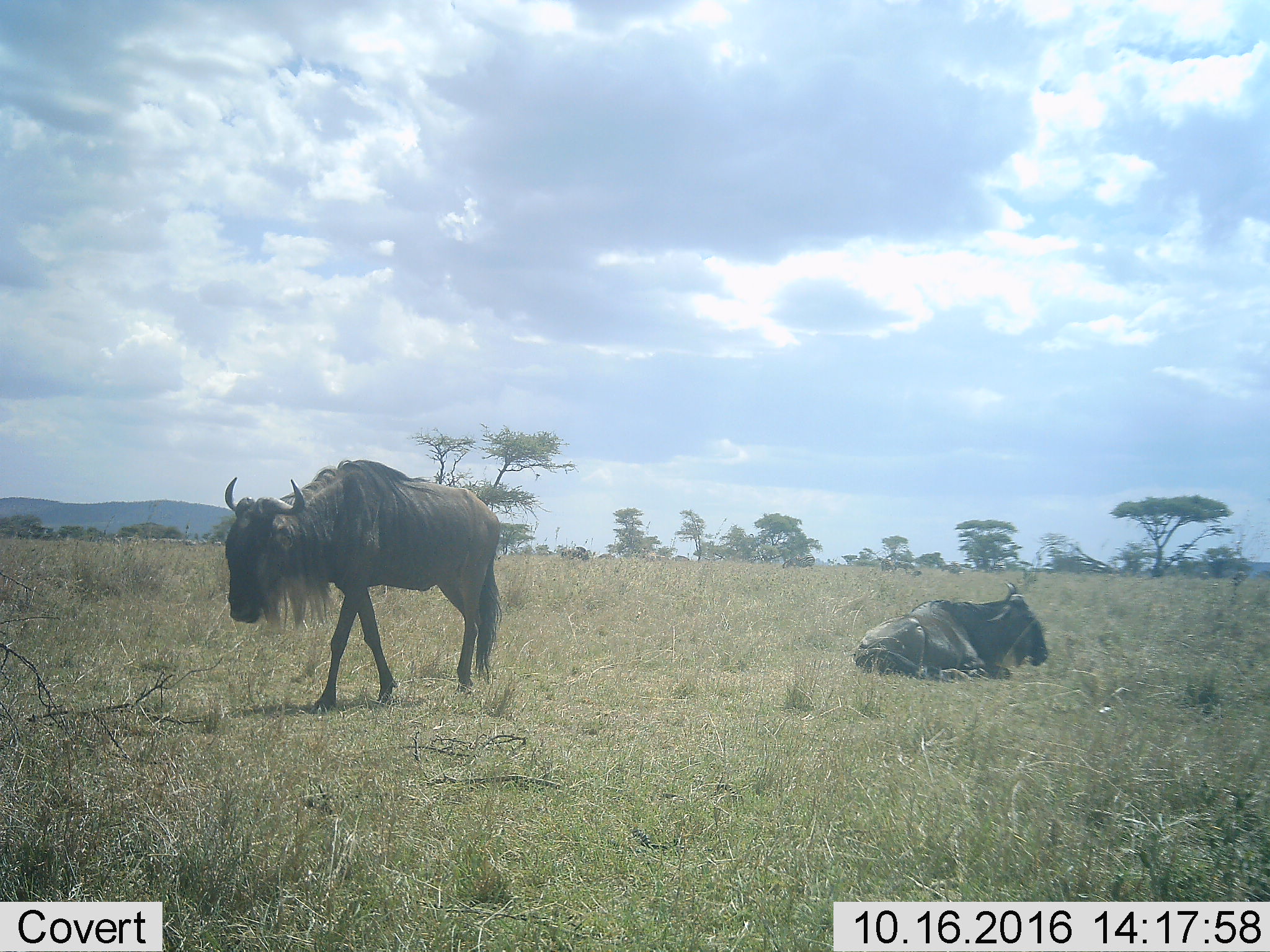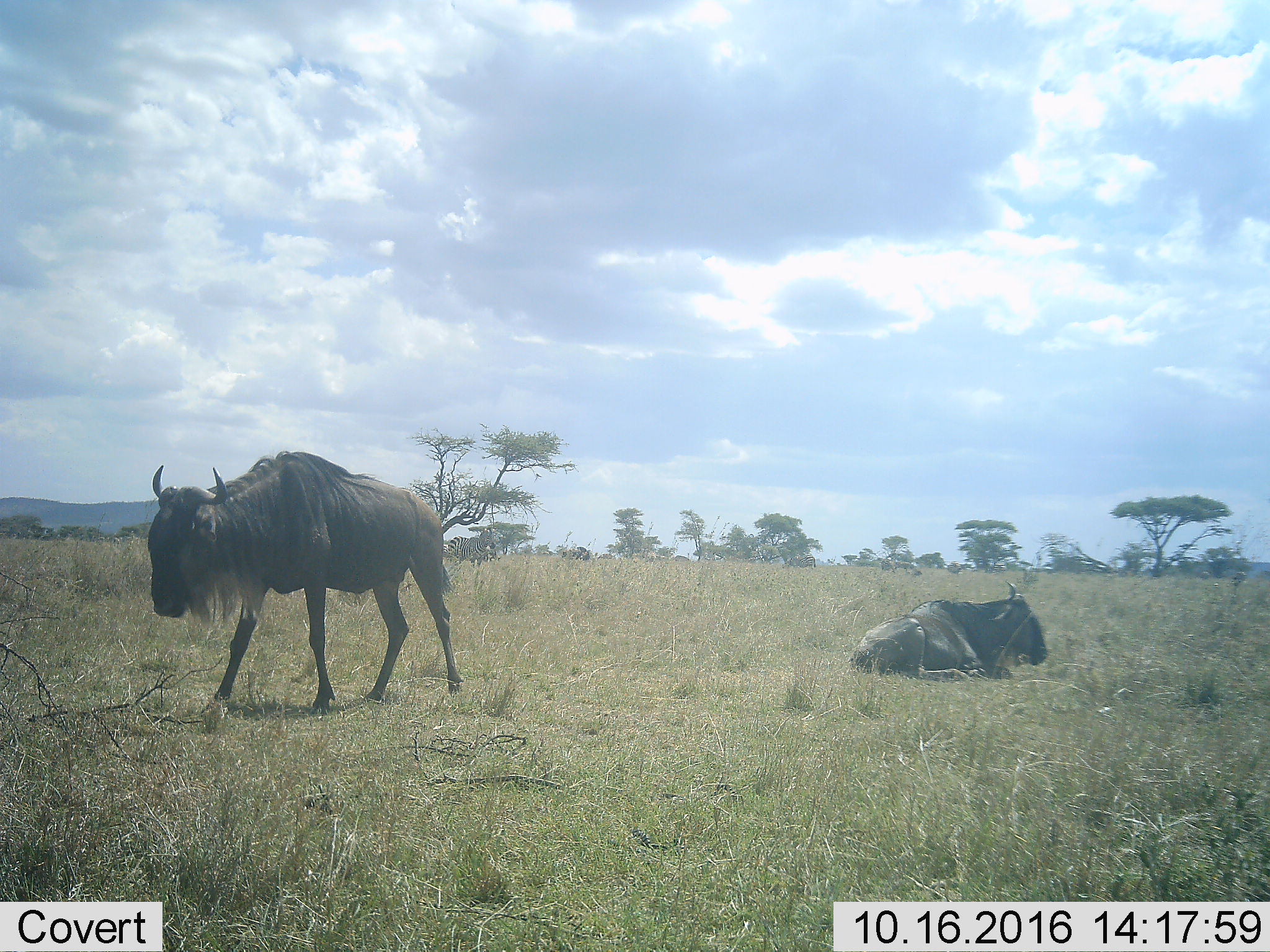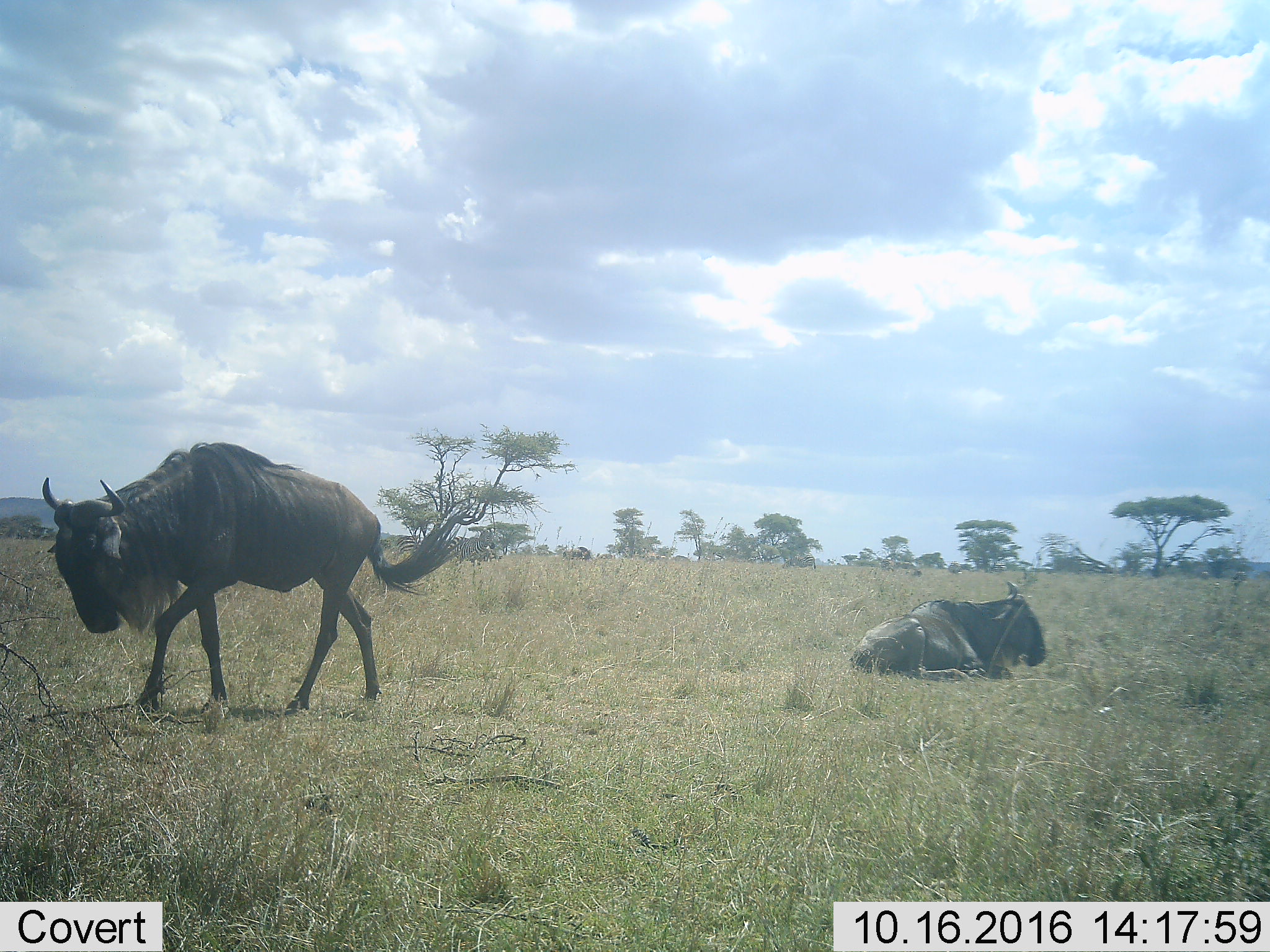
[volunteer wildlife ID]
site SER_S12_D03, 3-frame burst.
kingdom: Animalia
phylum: Chordata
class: Mammalia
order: Artiodactyla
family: Bovidae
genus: Connochaetes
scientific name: Connochaetes taurinus taurinus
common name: blue wildebeest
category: wildebeestblue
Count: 2.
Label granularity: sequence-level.